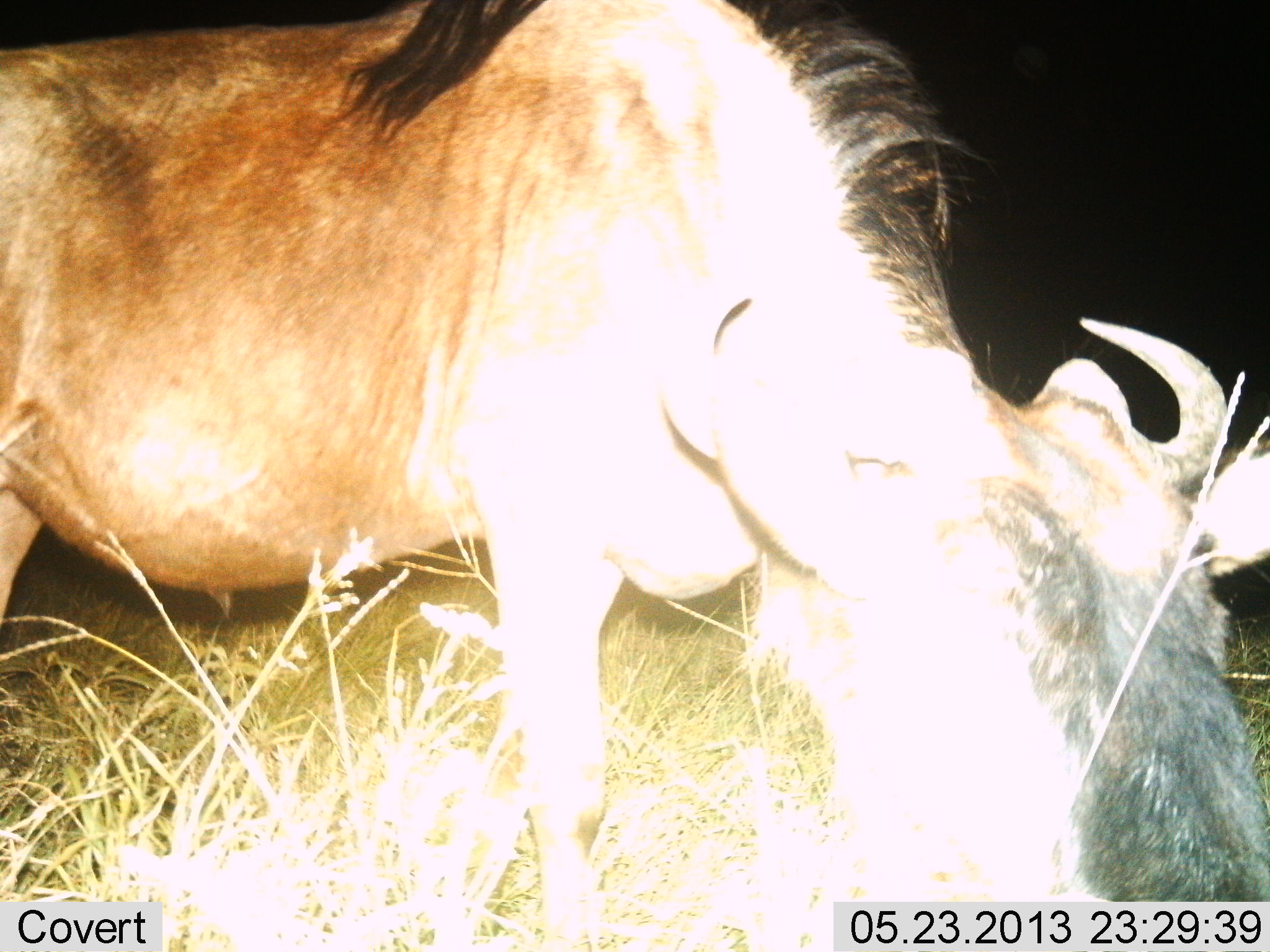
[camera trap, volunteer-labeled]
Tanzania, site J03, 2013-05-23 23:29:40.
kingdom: Animalia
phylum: Chordata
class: Mammalia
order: Artiodactyla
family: Bovidae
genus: Connochaetes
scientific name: Connochaetes taurinus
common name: blue wildebeest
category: wildebeest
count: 1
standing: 24%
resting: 3%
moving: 3%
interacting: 3%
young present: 0%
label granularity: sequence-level